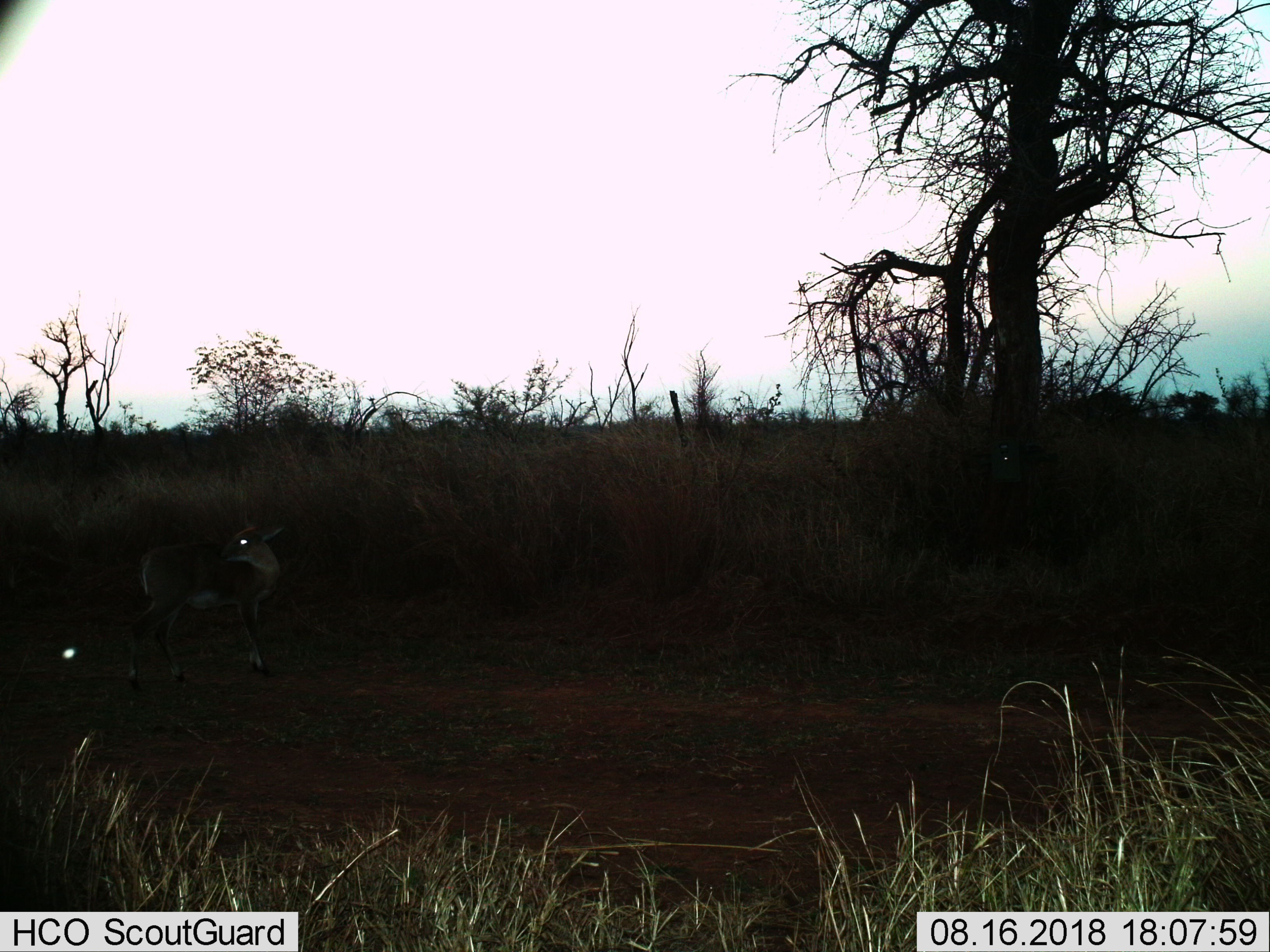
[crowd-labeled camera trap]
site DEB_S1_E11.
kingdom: Animalia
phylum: Chordata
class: Mammalia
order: Artiodactyla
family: Bovidae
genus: Sylvicapra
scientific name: Sylvicapra grimmia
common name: common duiker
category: duikercommongrey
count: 1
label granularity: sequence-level